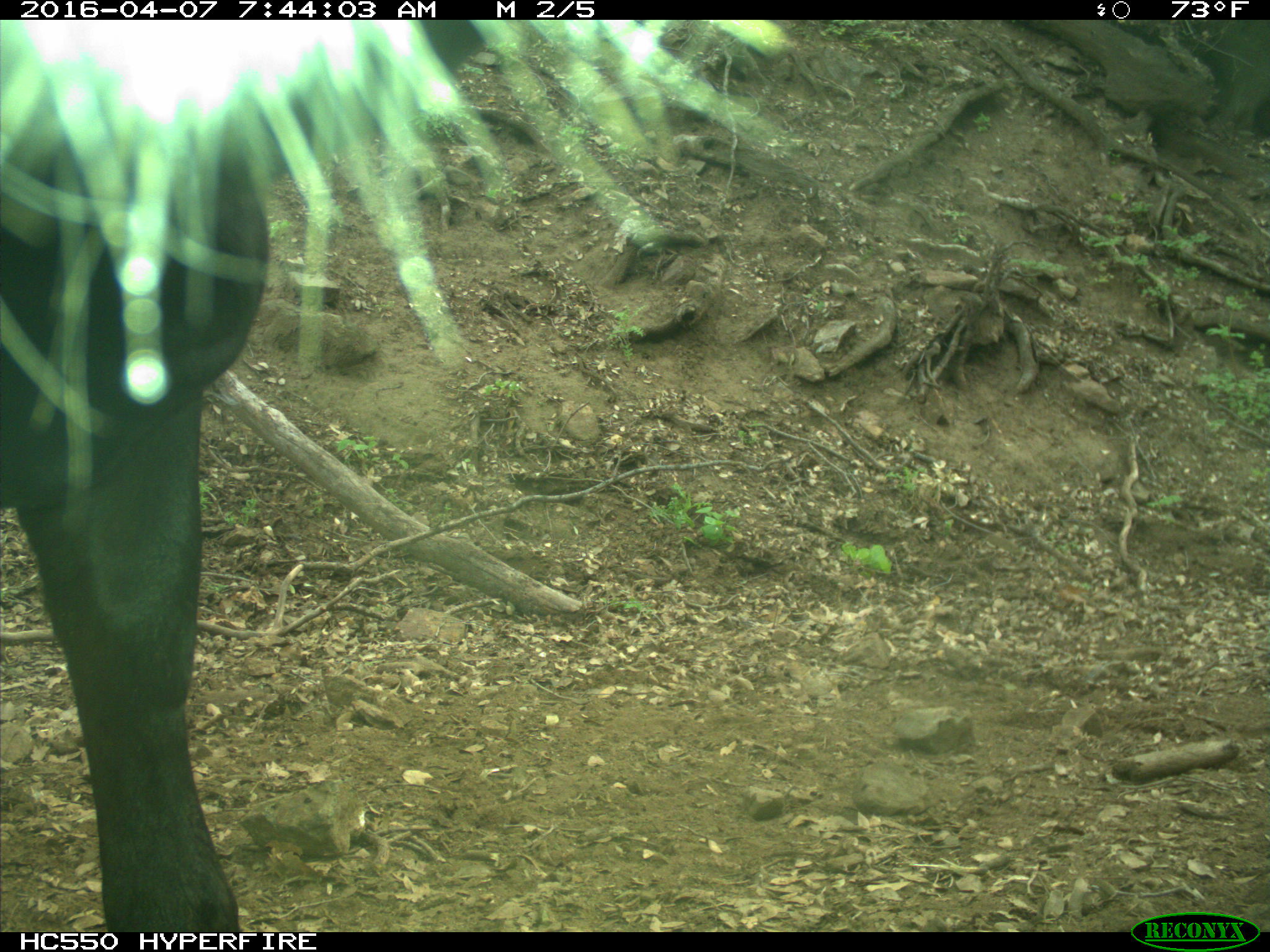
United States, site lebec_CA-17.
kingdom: Animalia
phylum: Chordata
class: Mammalia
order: Artiodactyla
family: Bovidae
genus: Bos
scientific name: Bos taurus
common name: domestic cow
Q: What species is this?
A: Bos taurus (domestic cow).